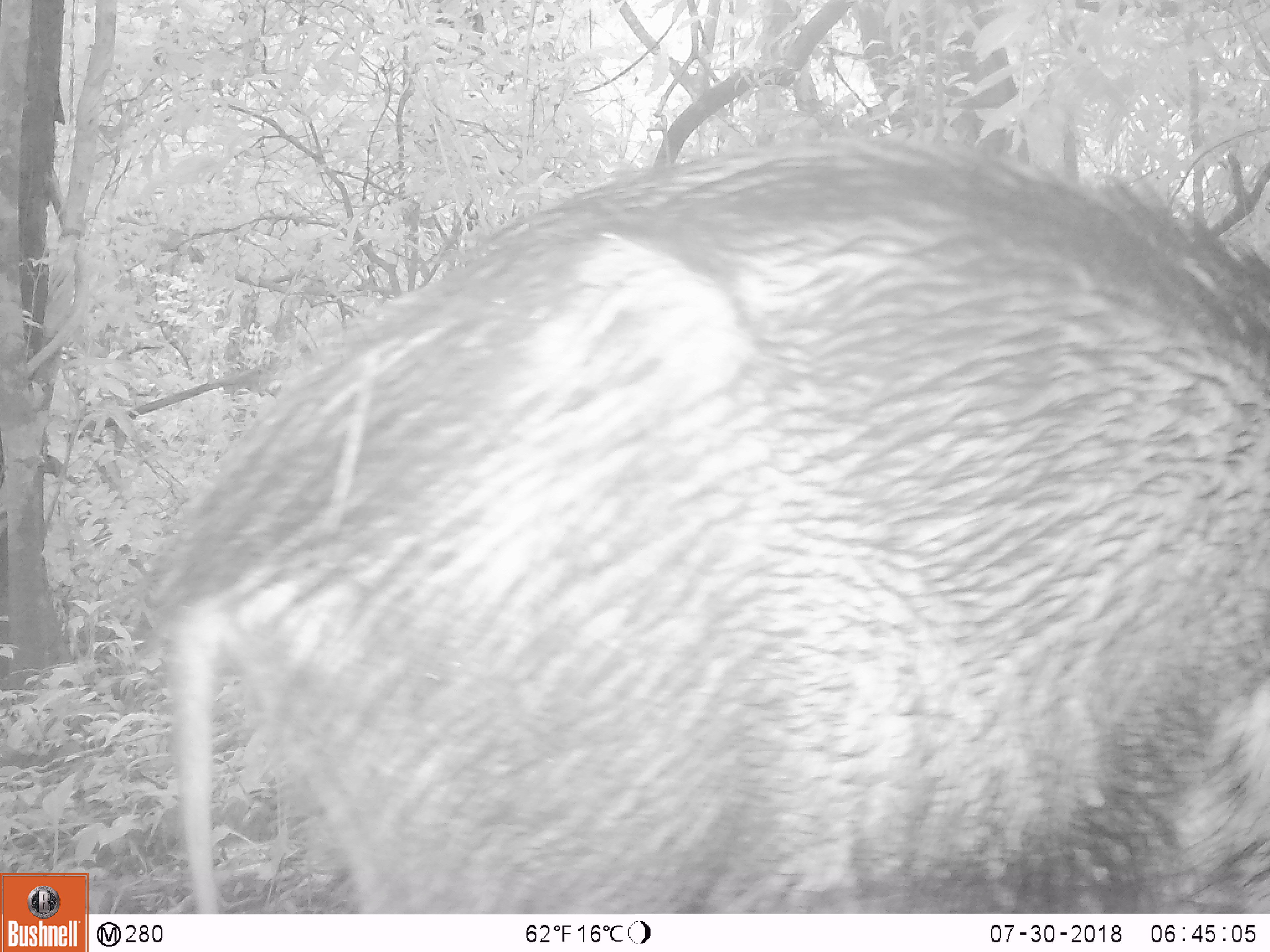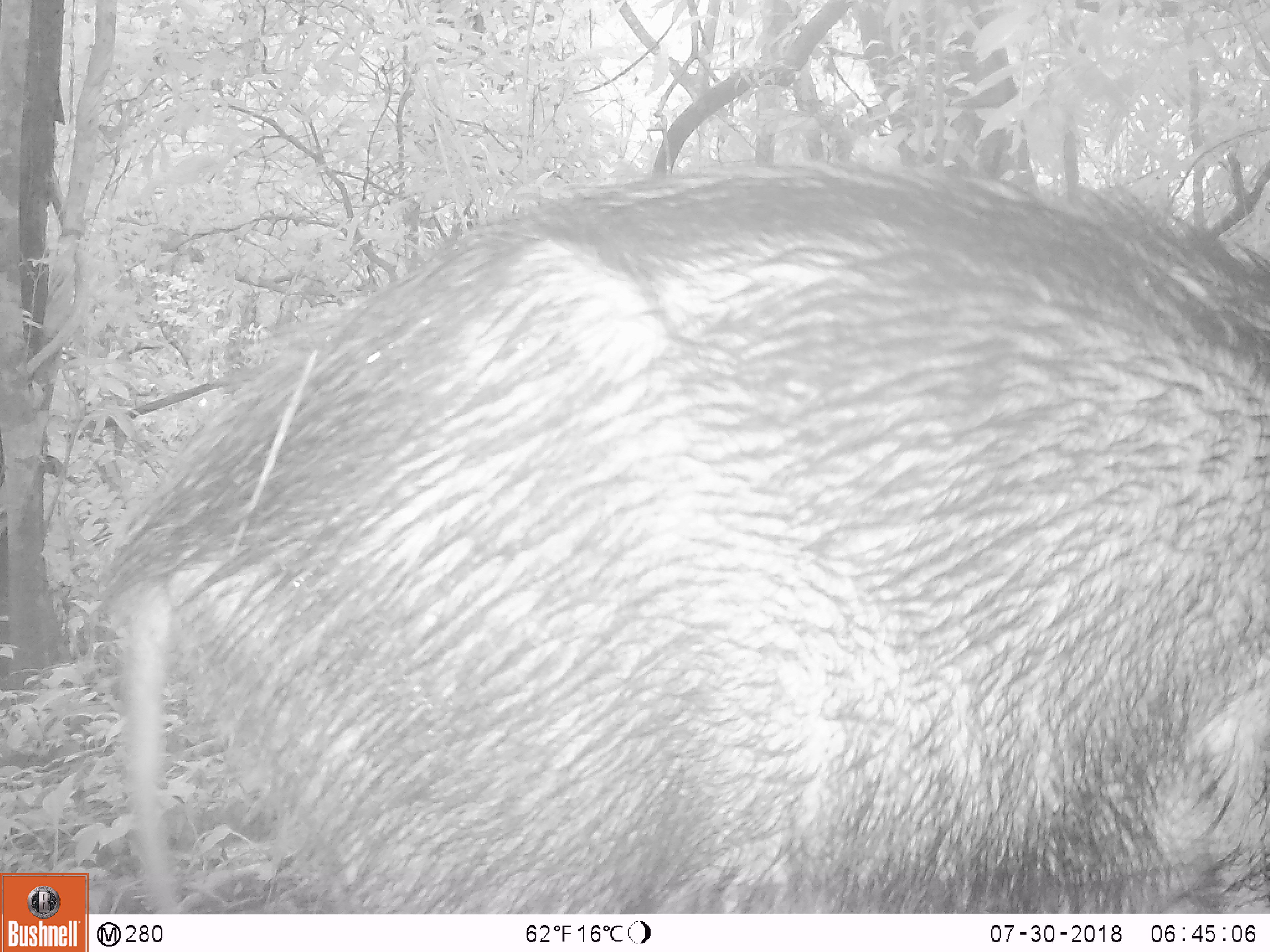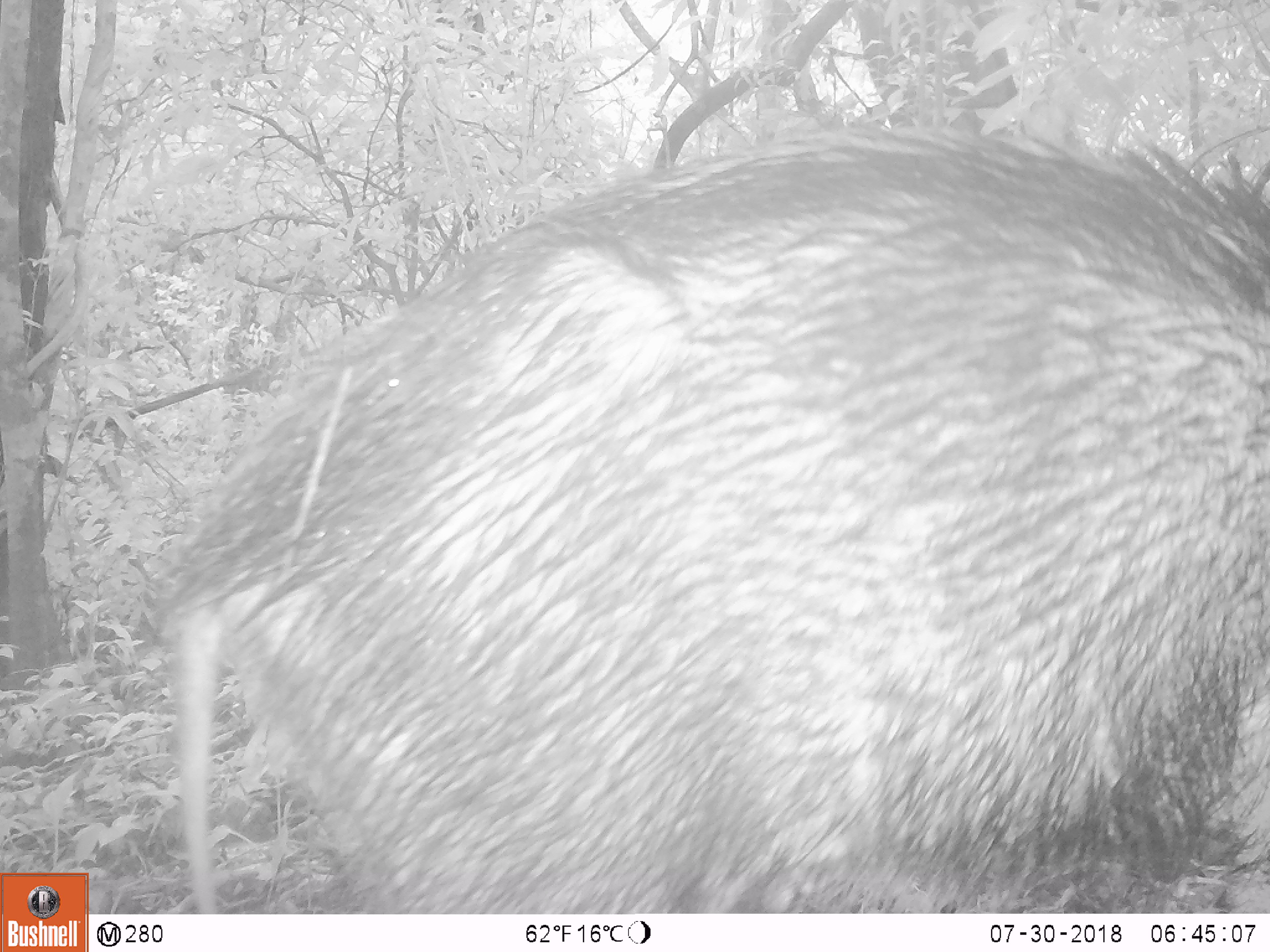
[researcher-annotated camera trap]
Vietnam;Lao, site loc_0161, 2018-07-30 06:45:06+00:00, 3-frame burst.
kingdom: Animalia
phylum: Chordata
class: Mammalia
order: Artiodactyla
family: Suidae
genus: Sus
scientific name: Sus scrofa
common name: eurasian wild pig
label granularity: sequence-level